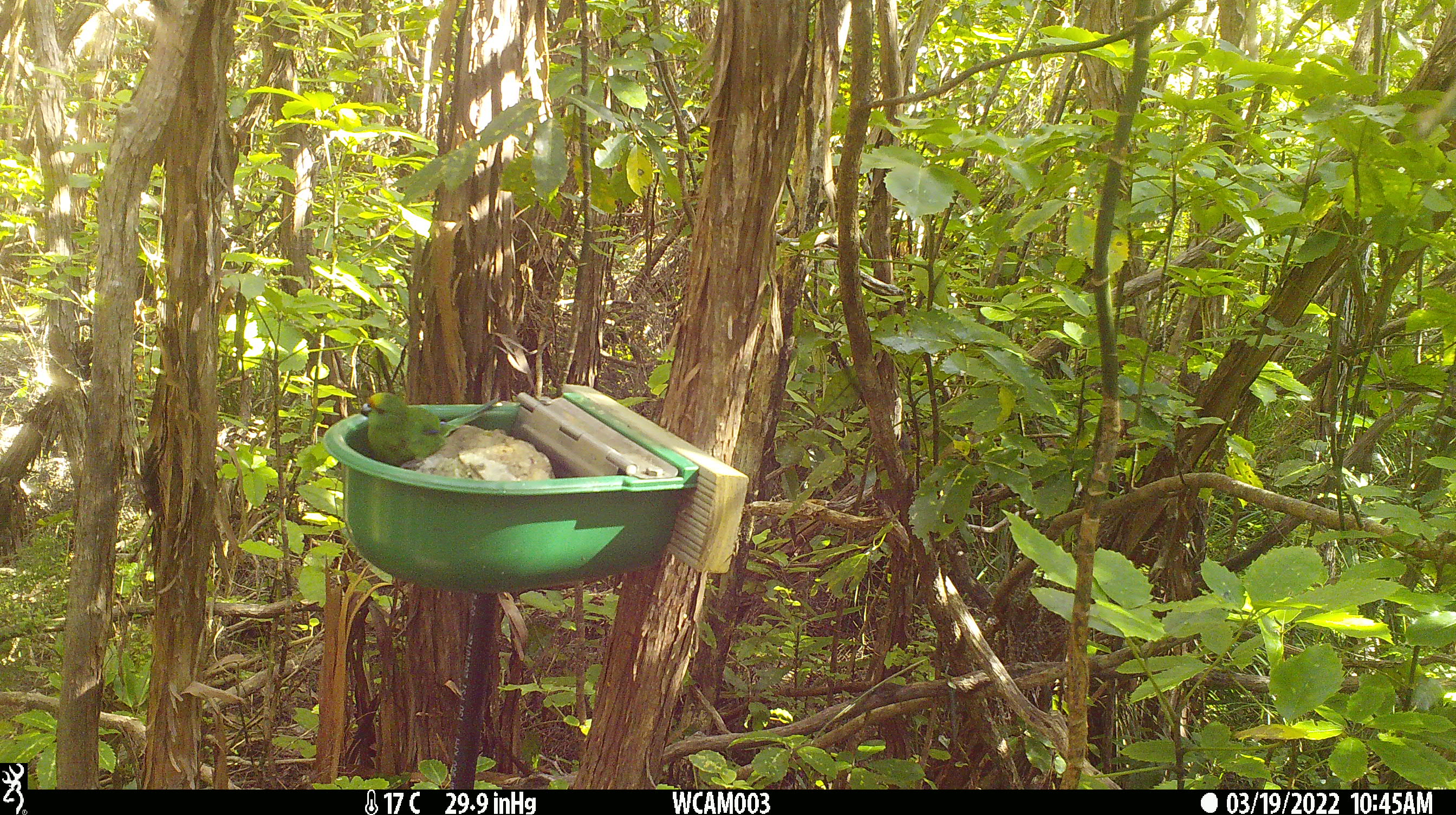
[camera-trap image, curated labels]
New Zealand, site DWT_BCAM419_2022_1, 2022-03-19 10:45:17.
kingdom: Animalia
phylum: Chordata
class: Aves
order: Psittaciformes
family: Psittaculidae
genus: Cyanoramphus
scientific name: Cyanoramphus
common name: parakeet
Parakeet (Cyanoramphus).